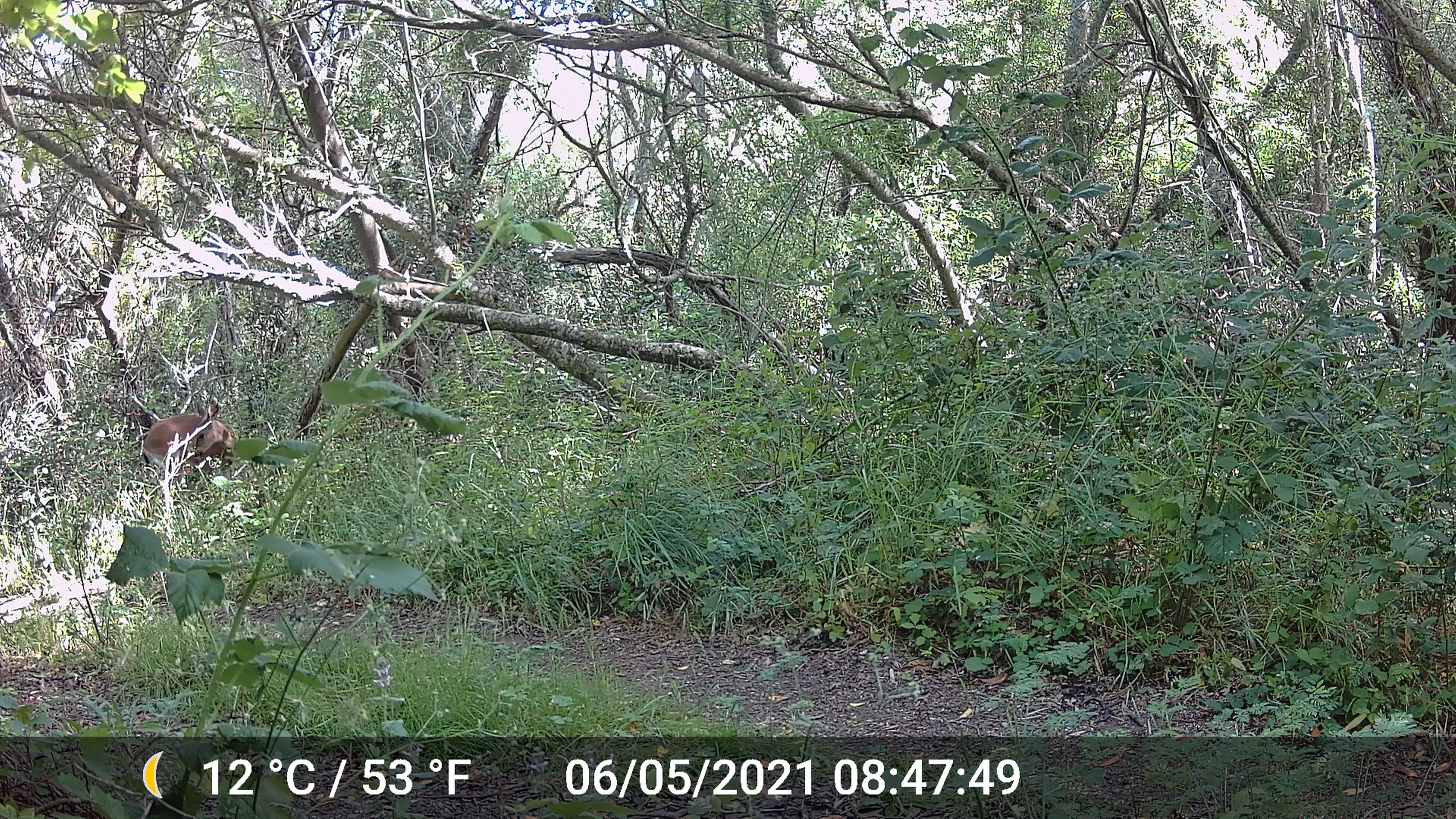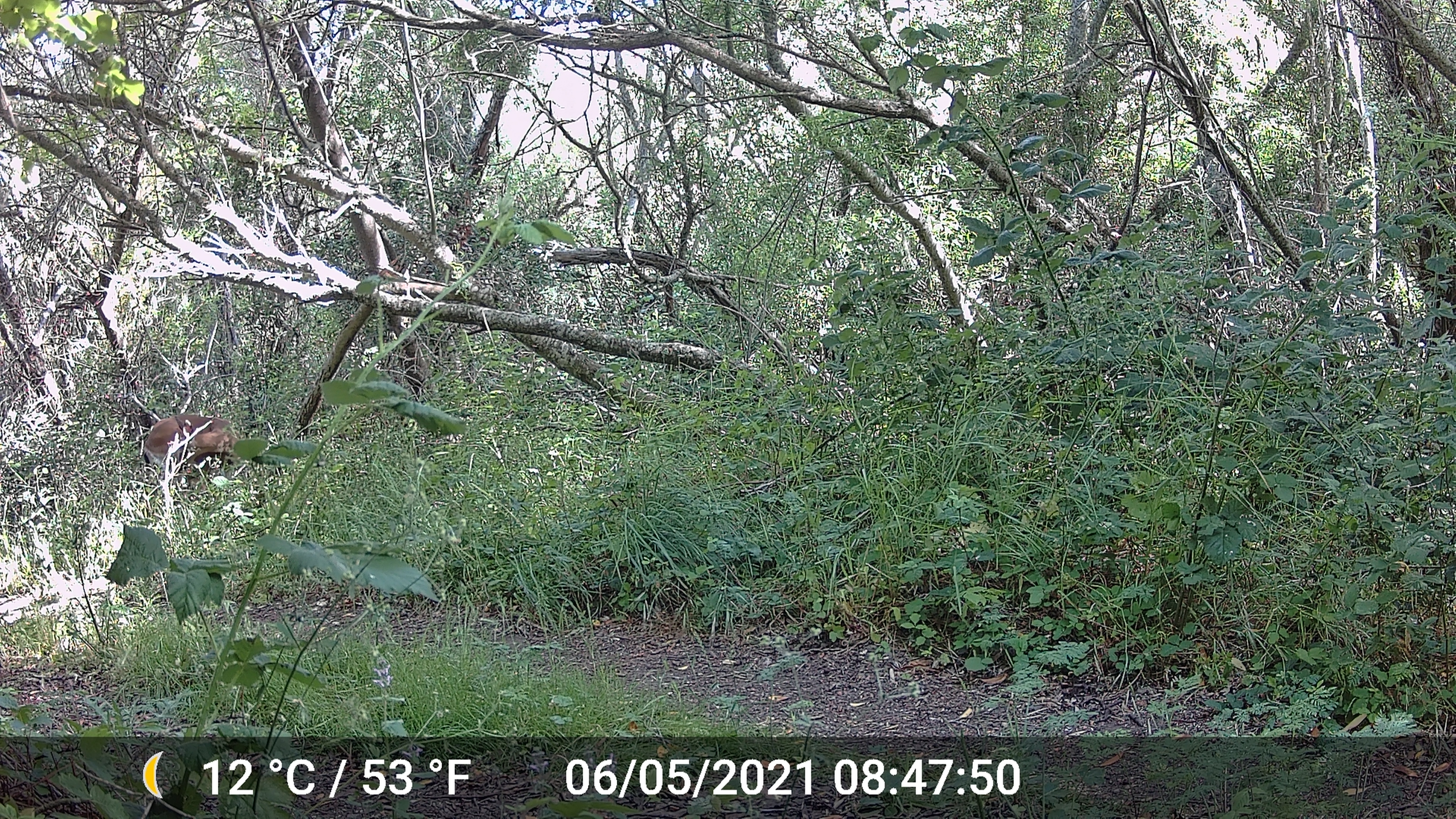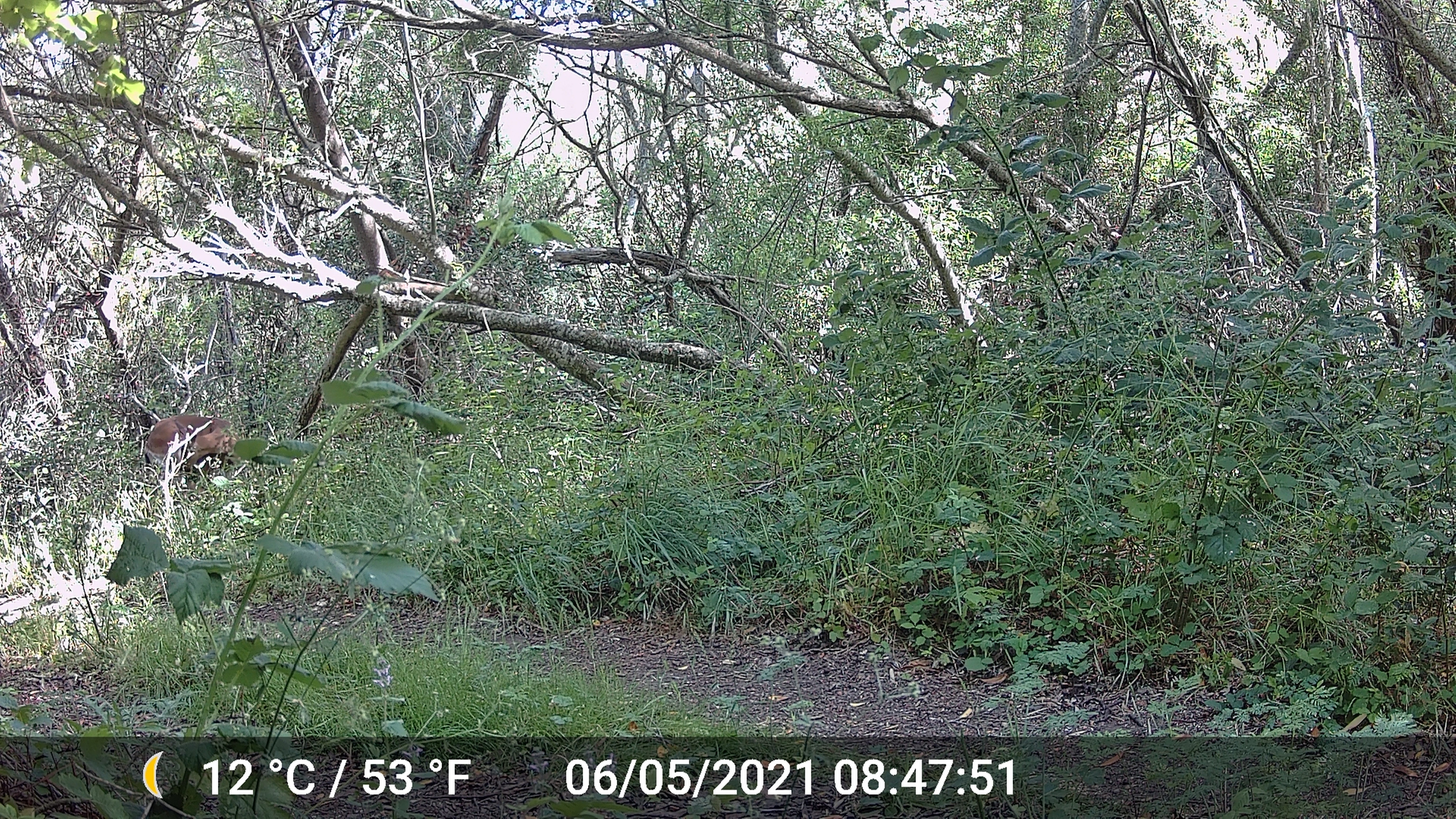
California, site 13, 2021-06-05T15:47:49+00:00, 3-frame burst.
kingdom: Animalia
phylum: Chordata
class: Mammalia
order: Artiodactyla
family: Cervidae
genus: Odocoileus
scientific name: Odocoileus hemionus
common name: mule deer